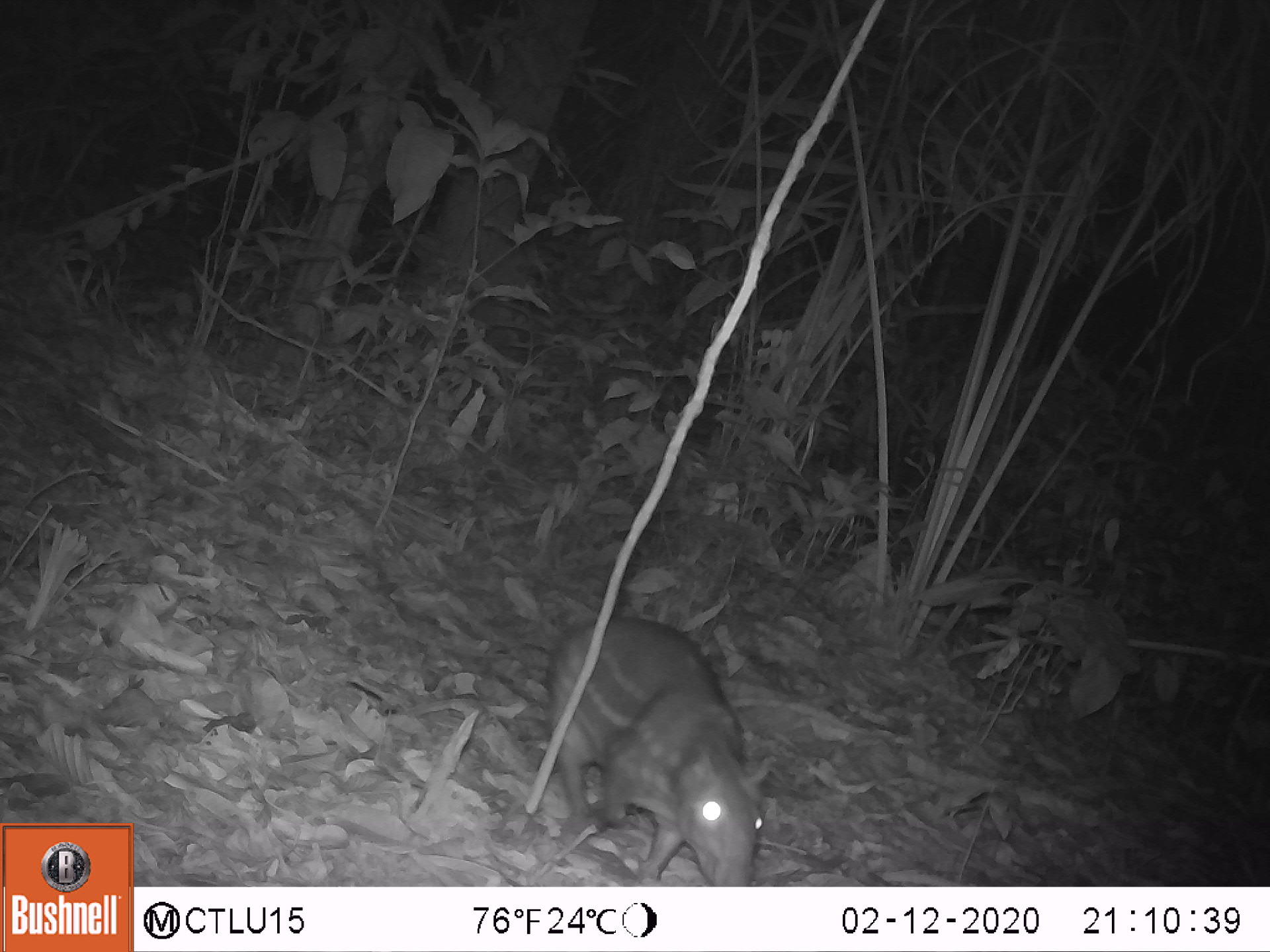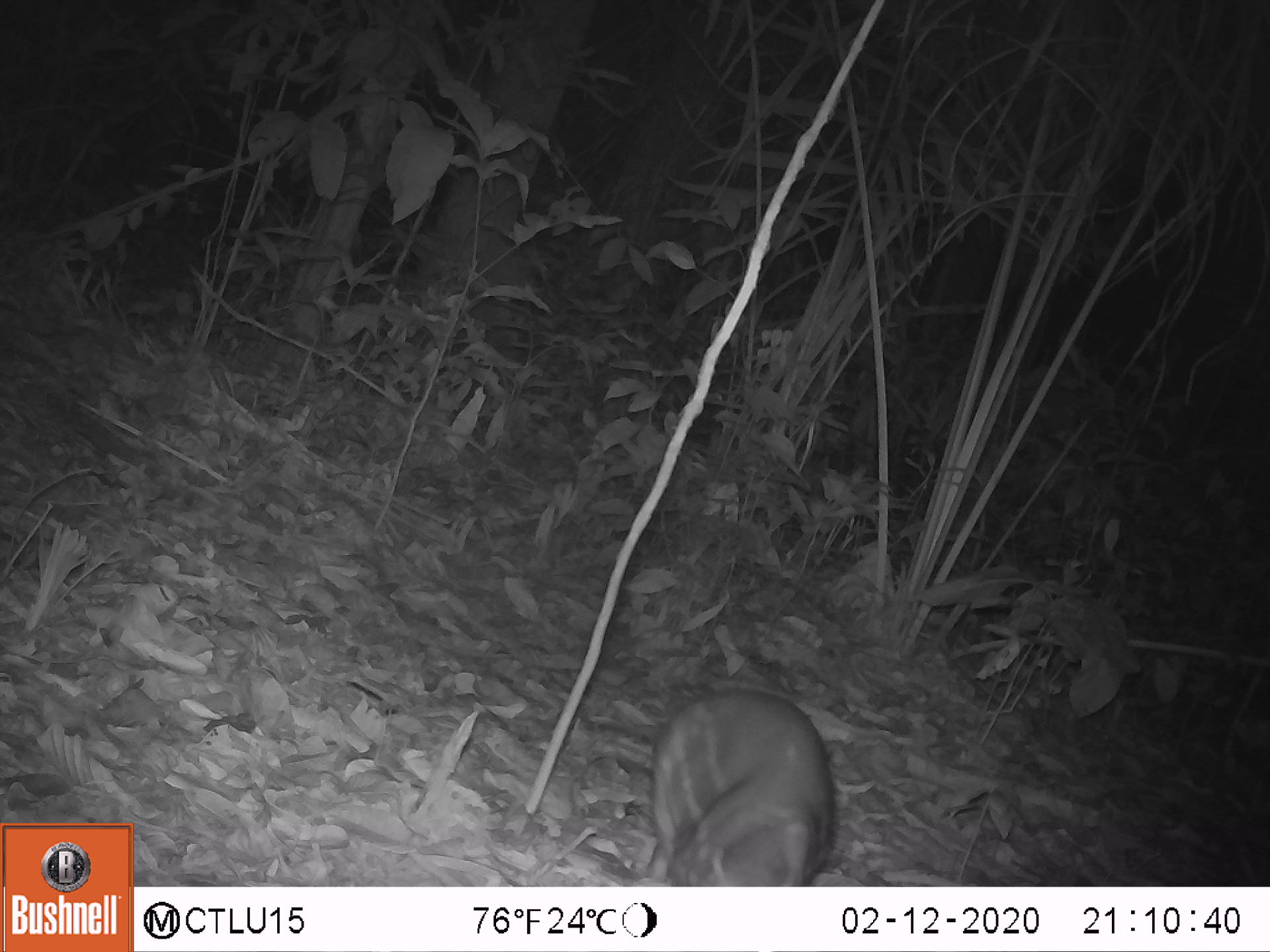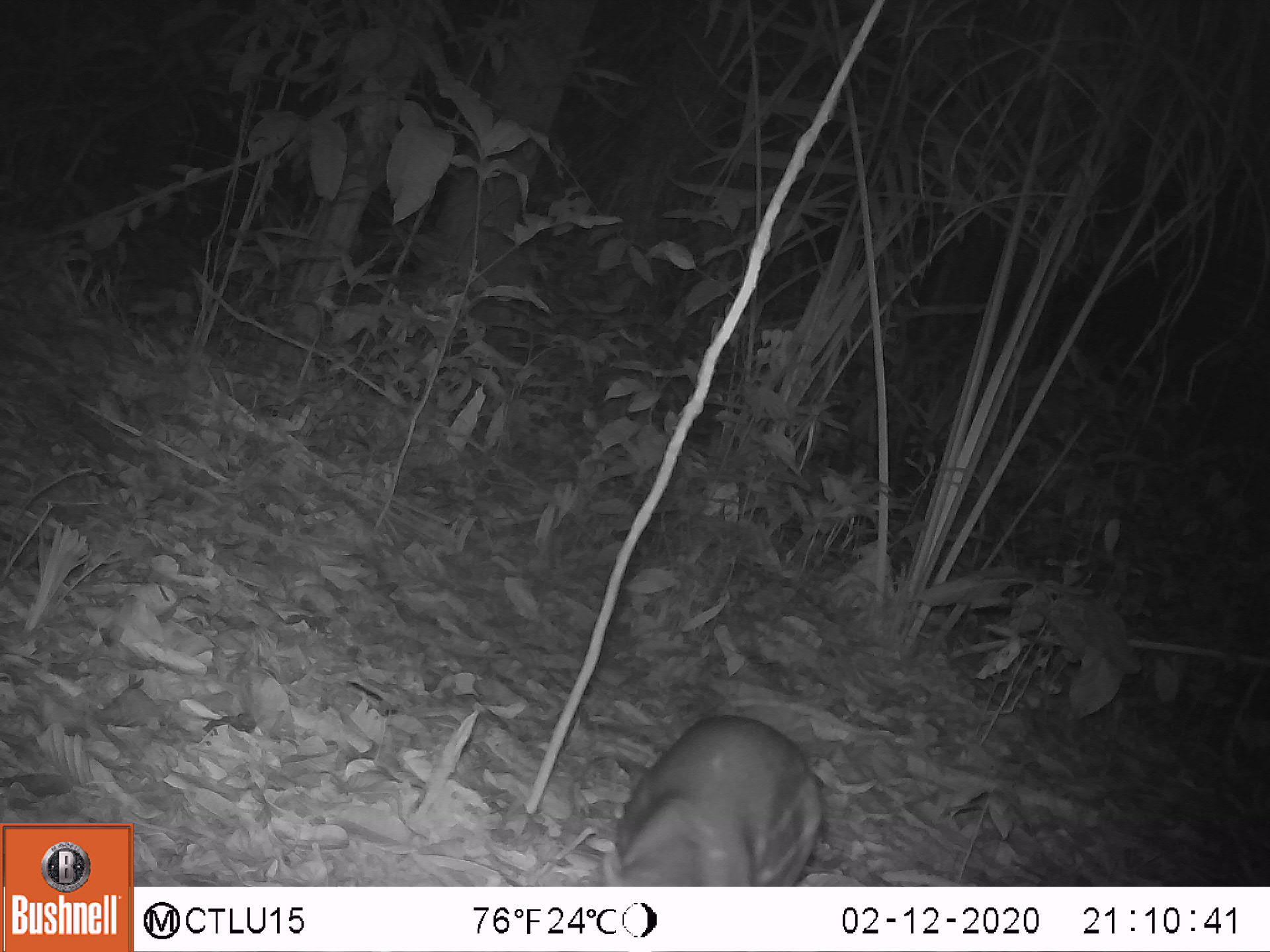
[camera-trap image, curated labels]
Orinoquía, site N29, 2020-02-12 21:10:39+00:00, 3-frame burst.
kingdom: Animalia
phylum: Chordata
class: Mammalia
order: Rodentia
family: Cuniculidae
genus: Cuniculus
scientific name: Cuniculus paca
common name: spotted paca